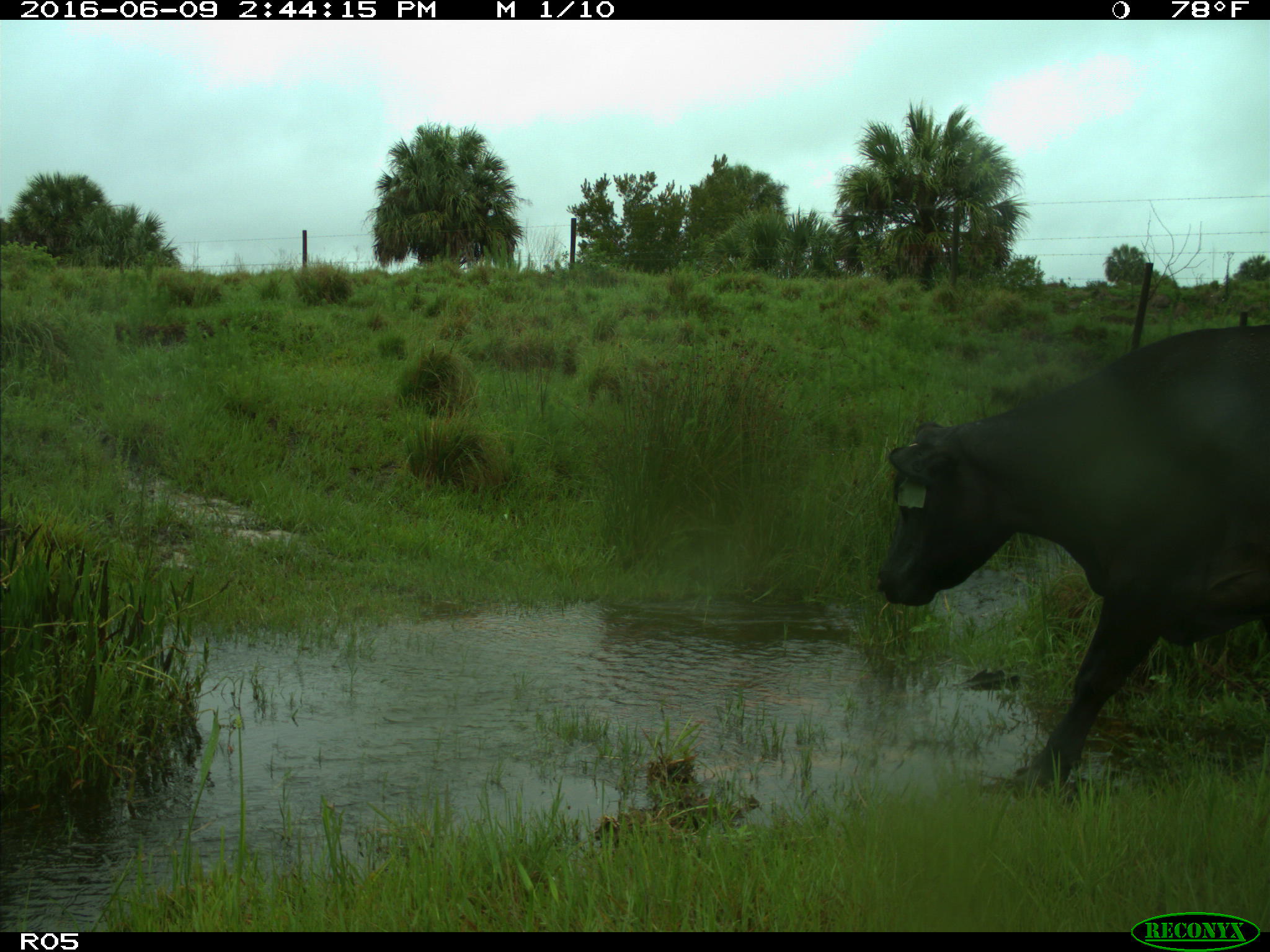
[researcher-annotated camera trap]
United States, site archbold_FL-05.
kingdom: Animalia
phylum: Chordata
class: Mammalia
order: Artiodactyla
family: Bovidae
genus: Bos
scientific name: Bos taurus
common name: domestic cow